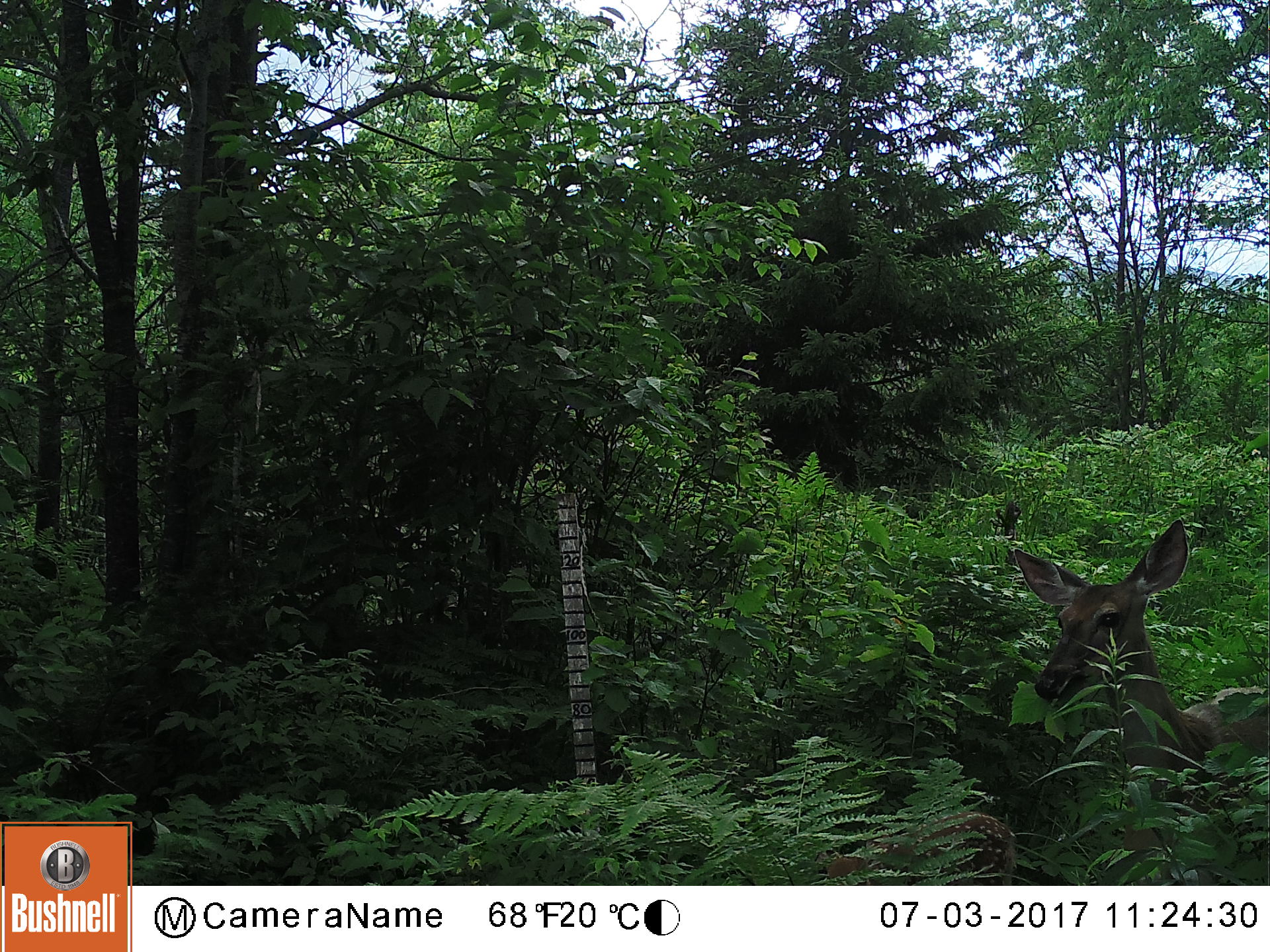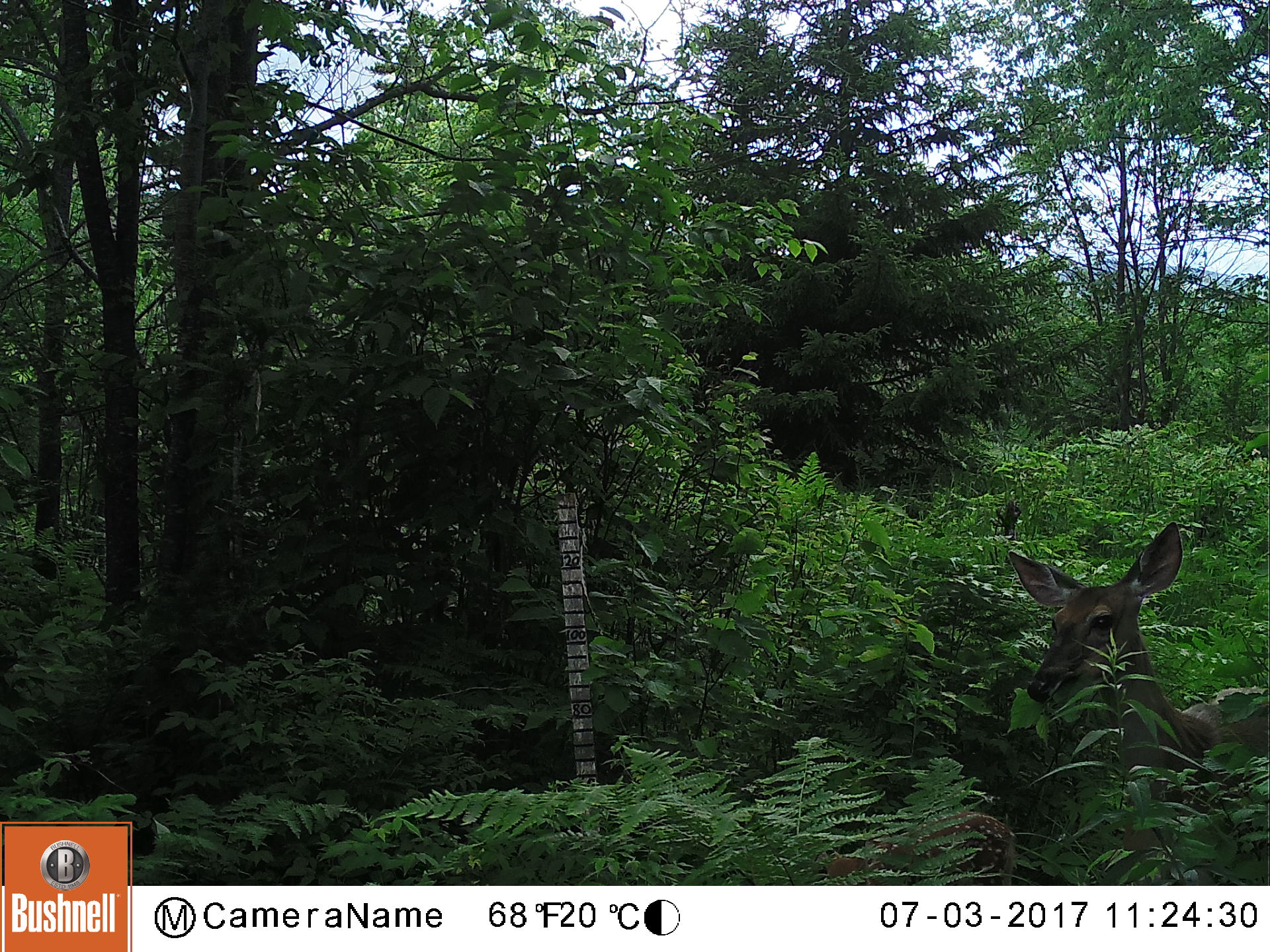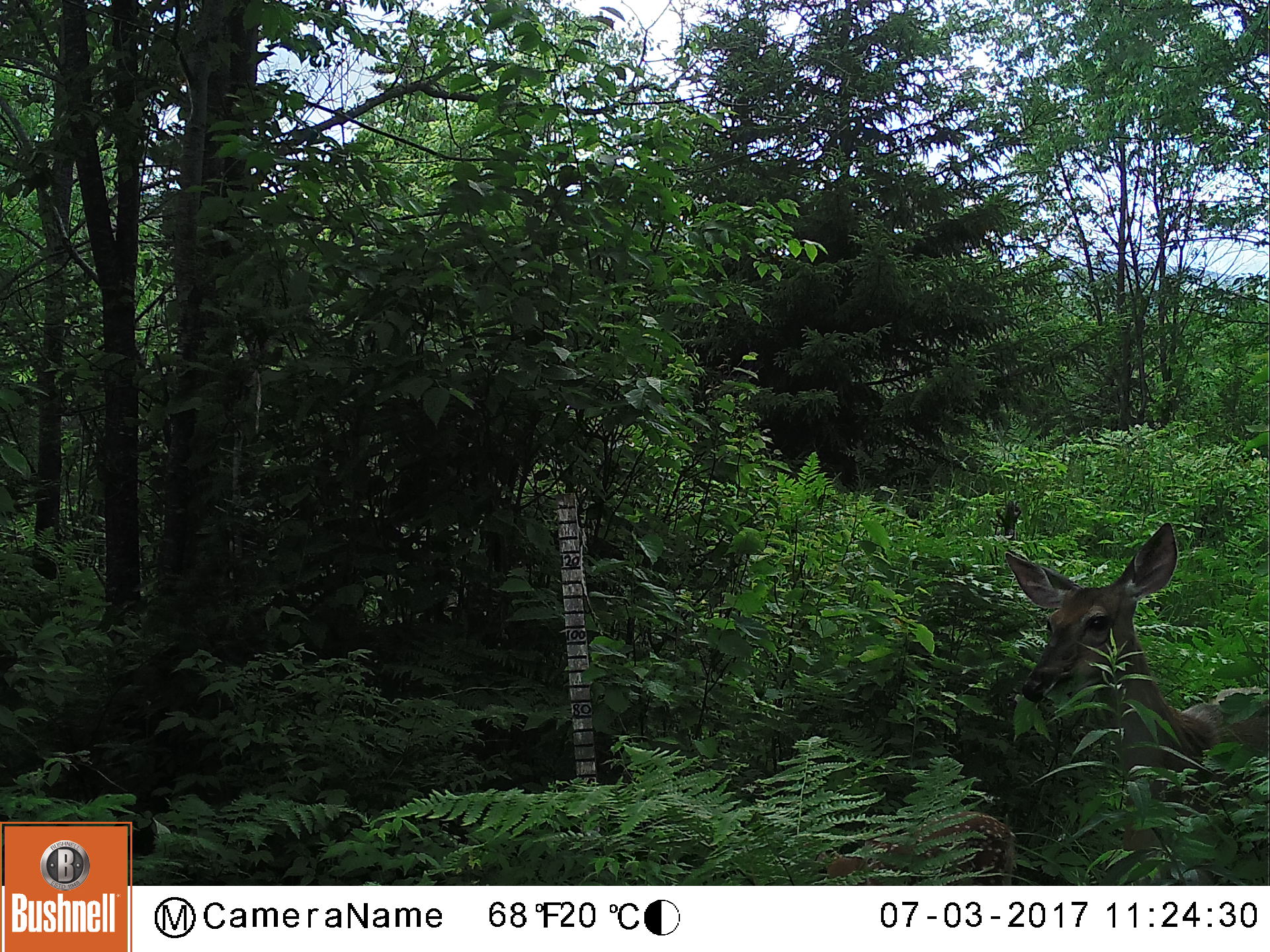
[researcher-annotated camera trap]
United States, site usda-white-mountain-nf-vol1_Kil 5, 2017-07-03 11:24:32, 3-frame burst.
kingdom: Animalia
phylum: Chordata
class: Mammalia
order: Artiodactyla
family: Cervidae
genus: Odocoileus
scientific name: Odocoileus virginianus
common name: white-tailed deer